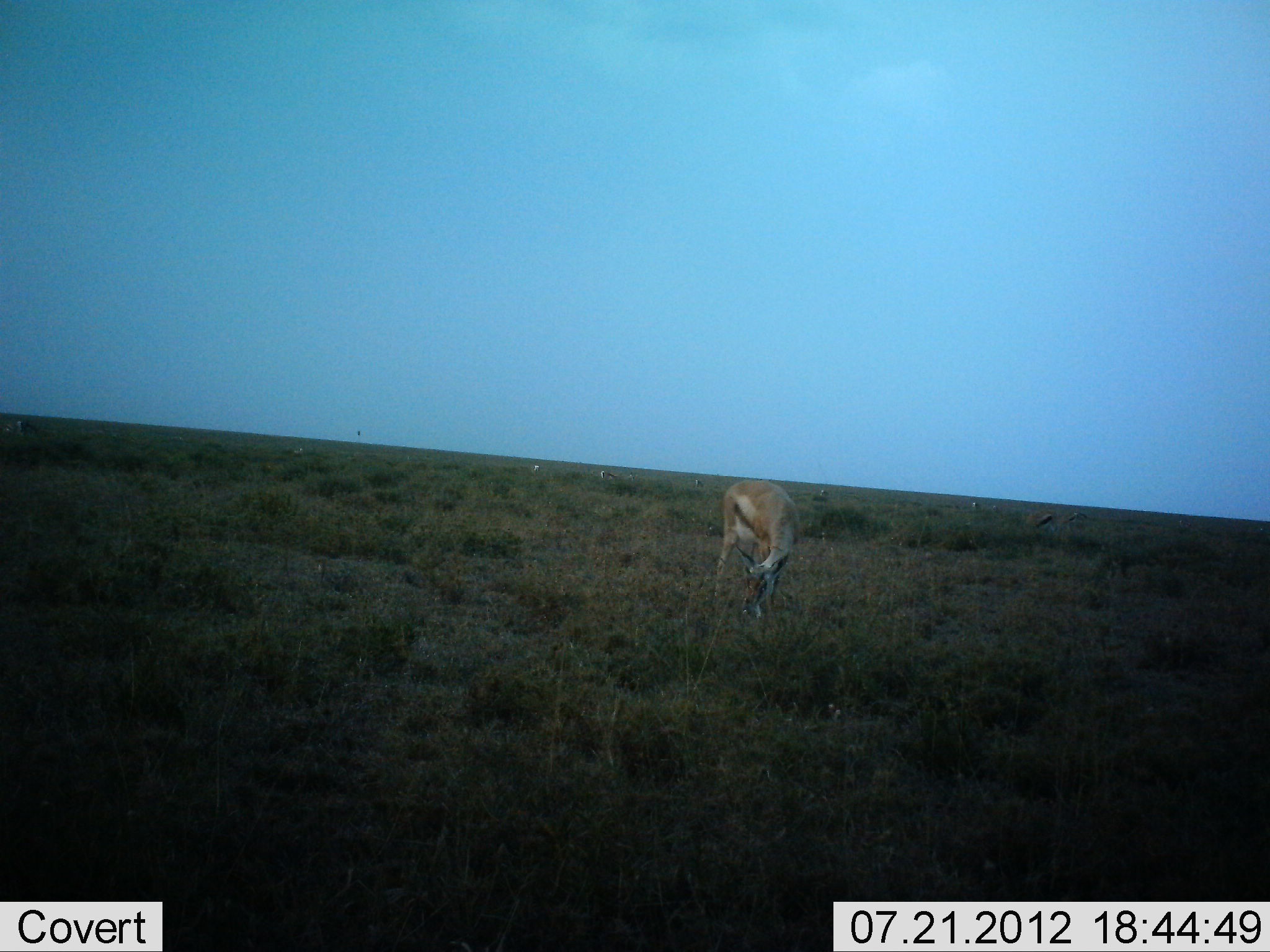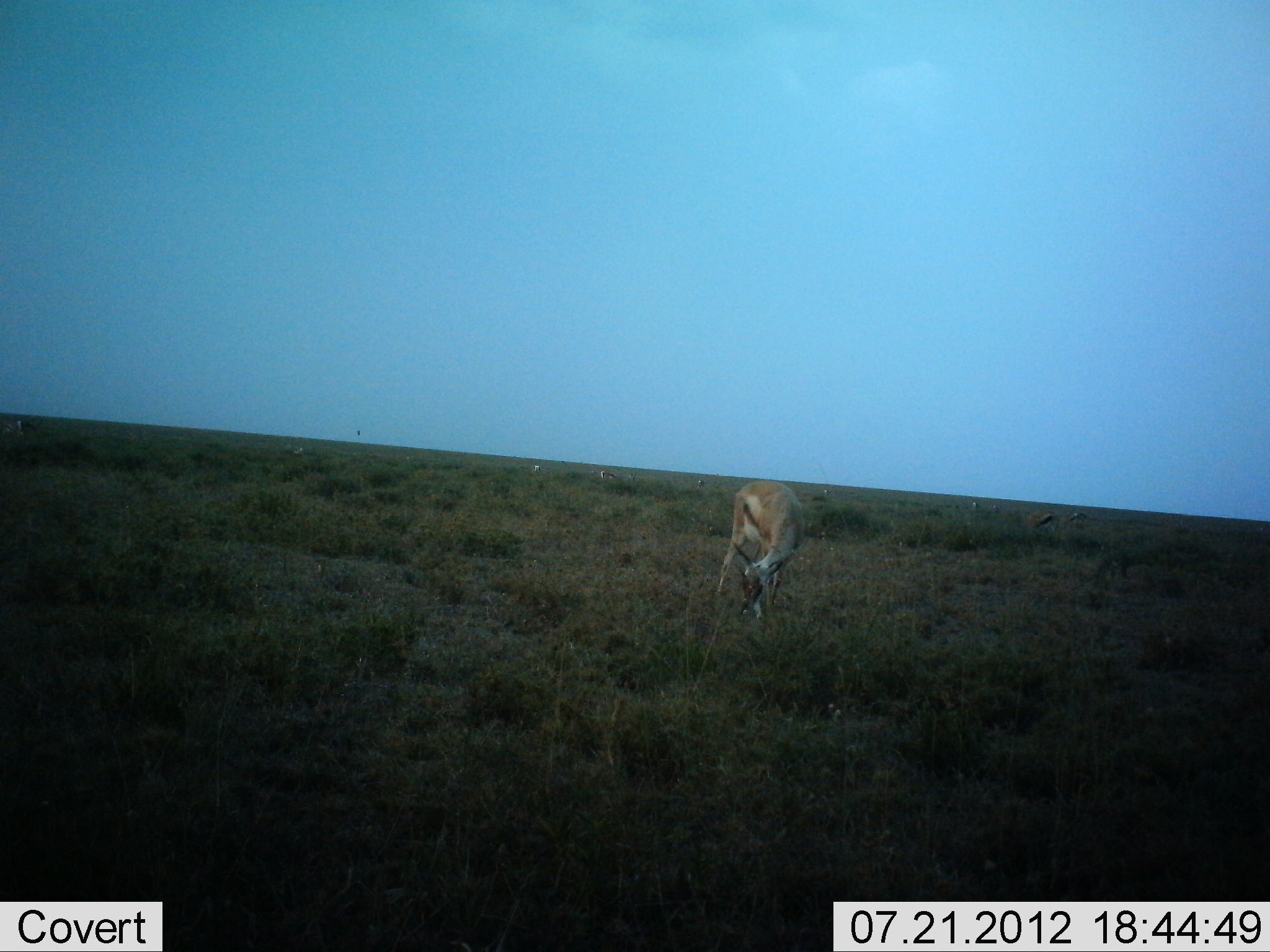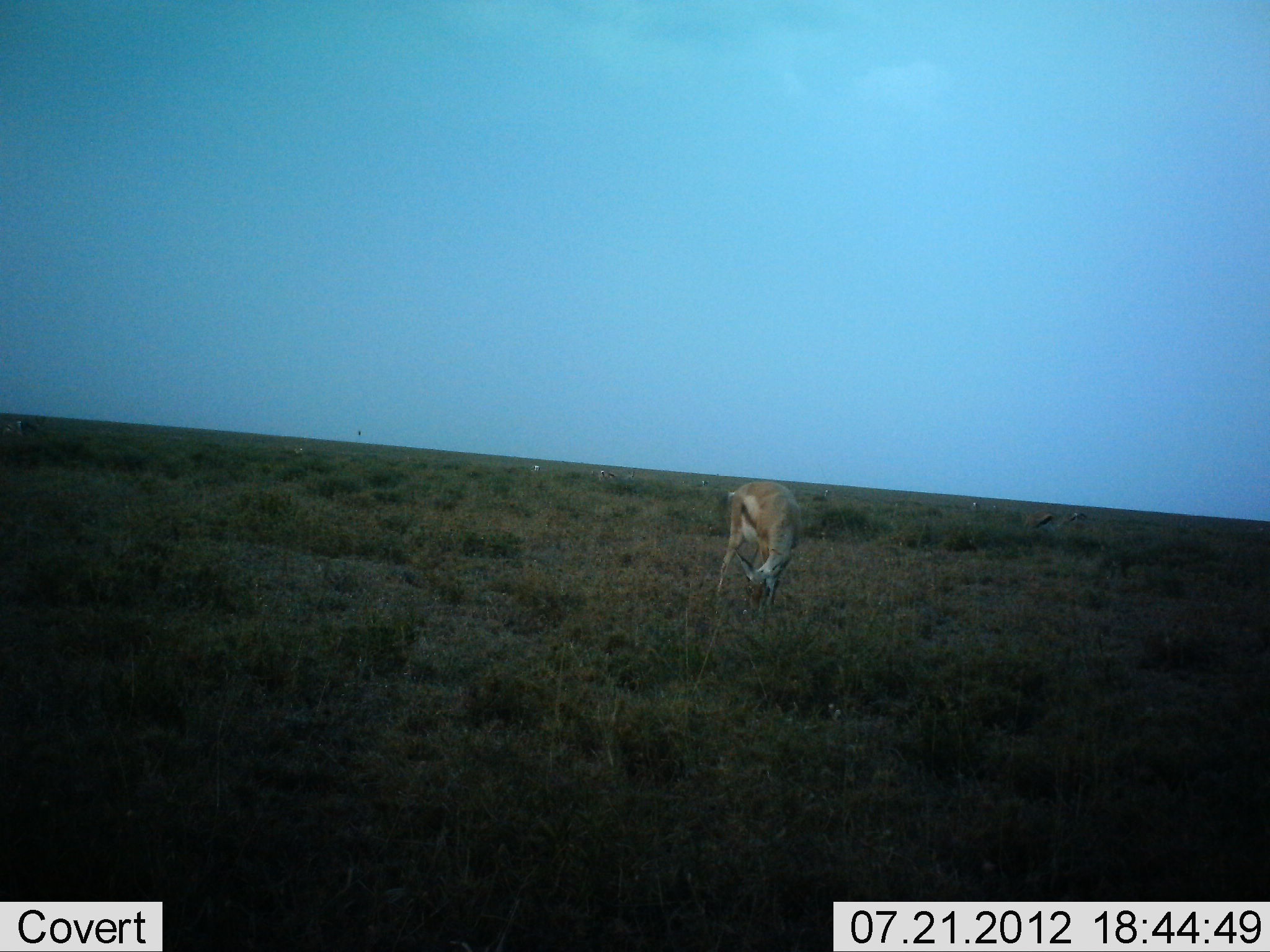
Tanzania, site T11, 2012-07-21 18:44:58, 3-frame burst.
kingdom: Animalia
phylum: Chordata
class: Mammalia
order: Artiodactyla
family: Bovidae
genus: Eudorcas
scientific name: Eudorcas thomsonii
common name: thomson's gazelle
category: gazellethomsons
Gazellethomsons (thomson's gazelle) (Eudorcas thomsonii), count 6. Behavior (volunteer vote fractions): standing 40%, resting 0%, moving 0%, interacting 0%. Young present (vote fraction): 0%. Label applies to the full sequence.